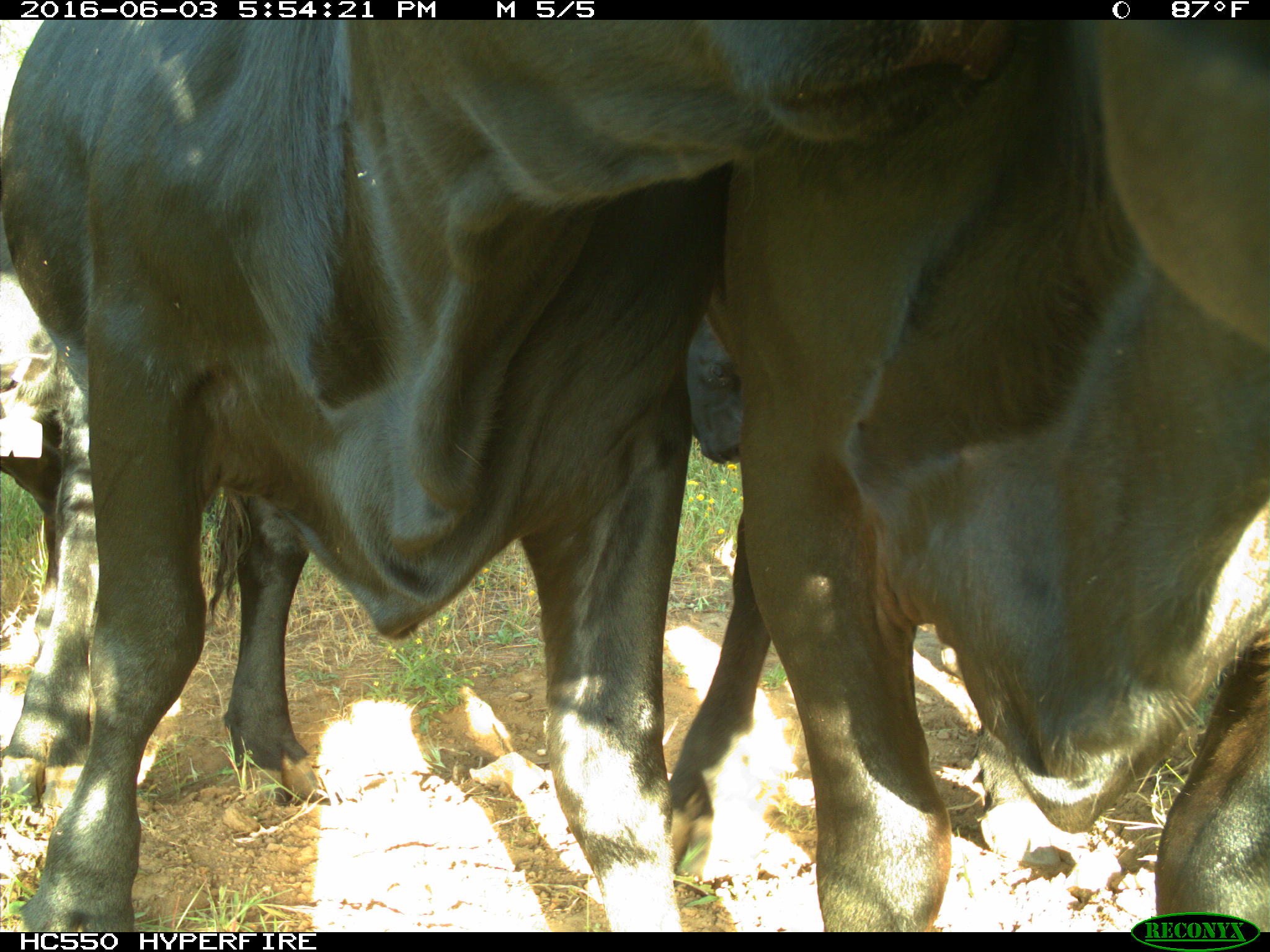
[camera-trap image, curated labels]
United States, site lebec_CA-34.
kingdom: Animalia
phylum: Chordata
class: Mammalia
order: Artiodactyla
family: Bovidae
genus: Bos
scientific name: Bos taurus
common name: domestic cow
Bos taurus (domestic cow).